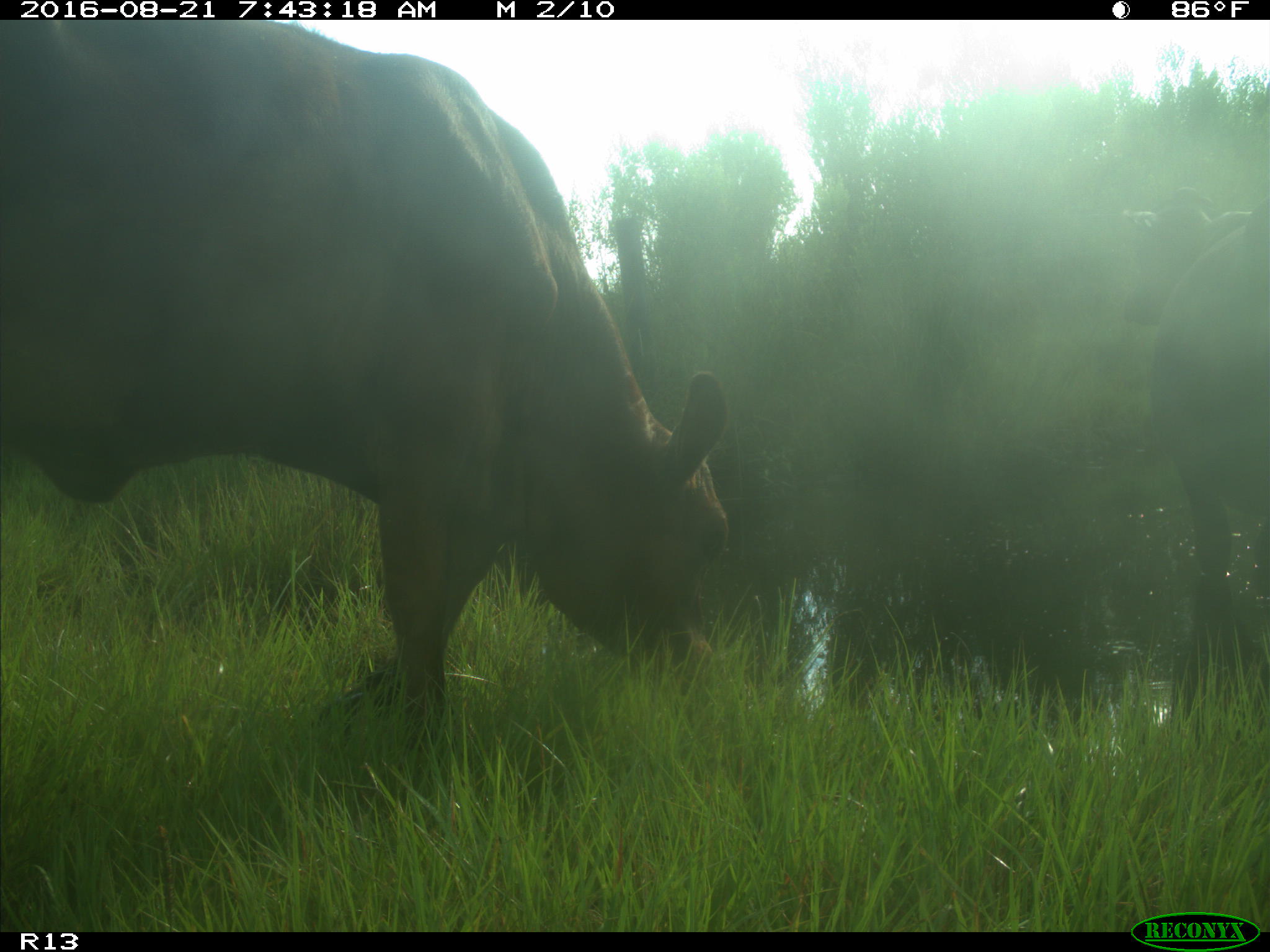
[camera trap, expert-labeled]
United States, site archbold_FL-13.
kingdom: Animalia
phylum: Chordata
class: Mammalia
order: Artiodactyla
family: Bovidae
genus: Bos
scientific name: Bos taurus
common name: domestic cow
Bos taurus (domestic cow).